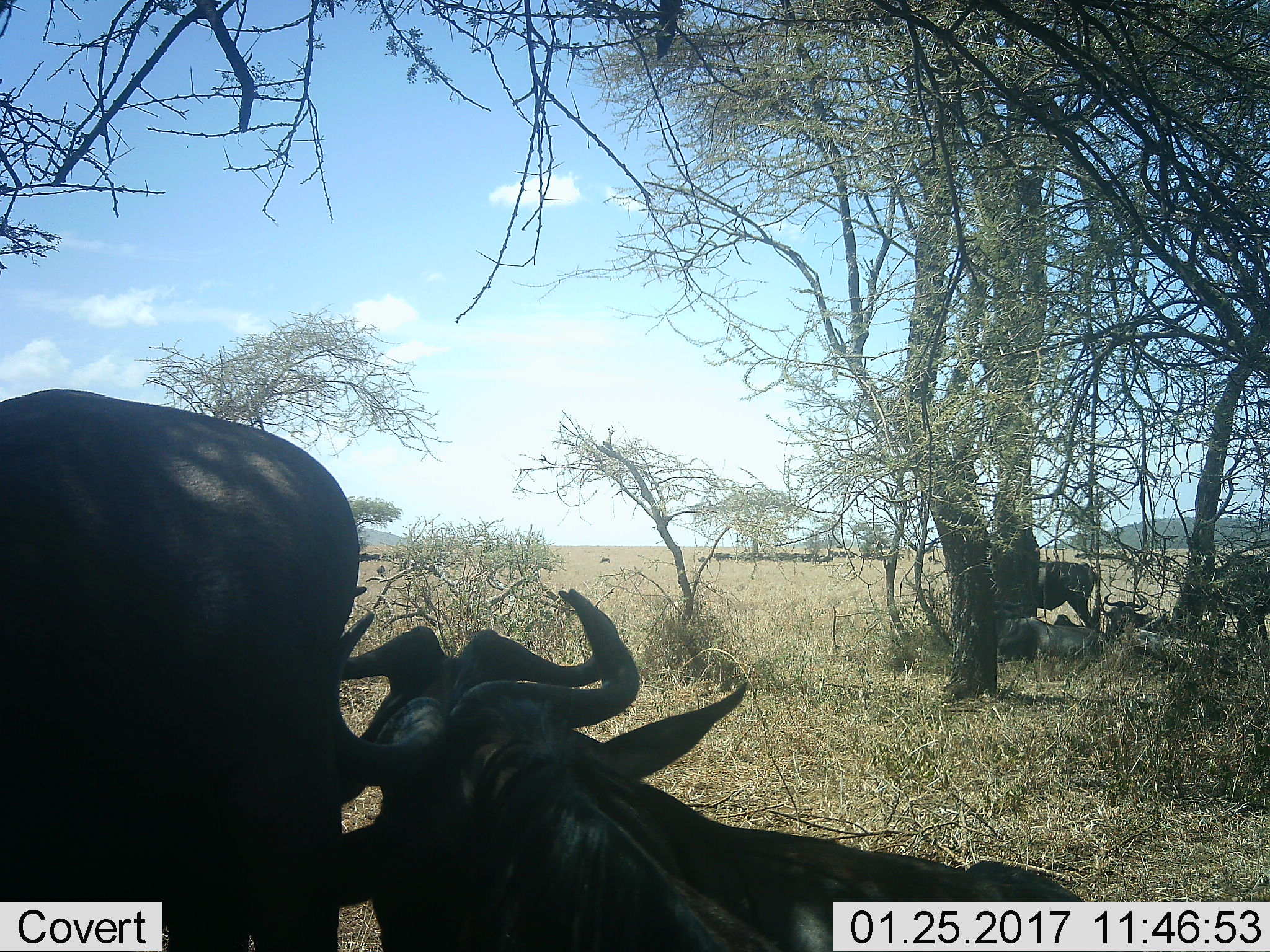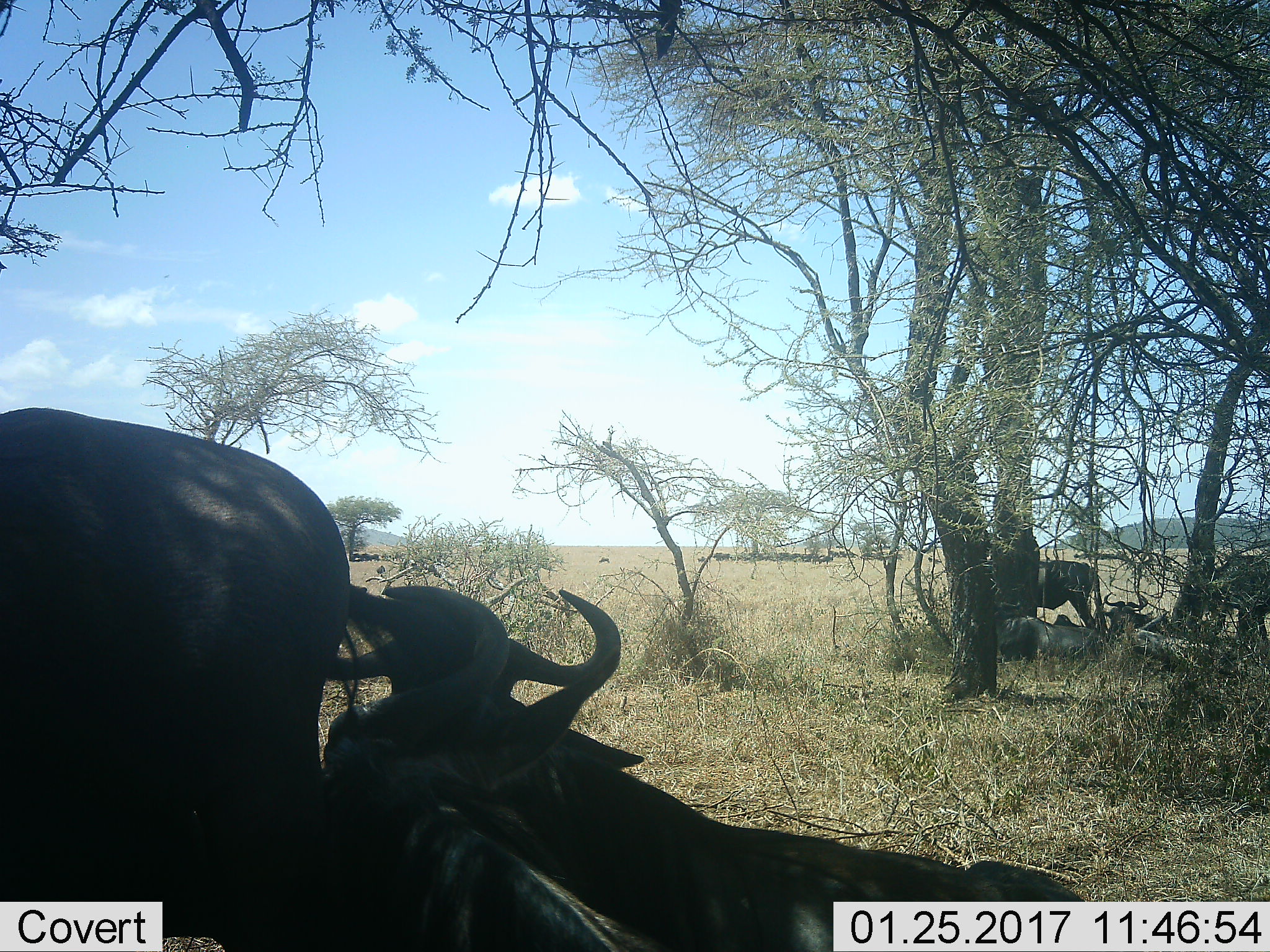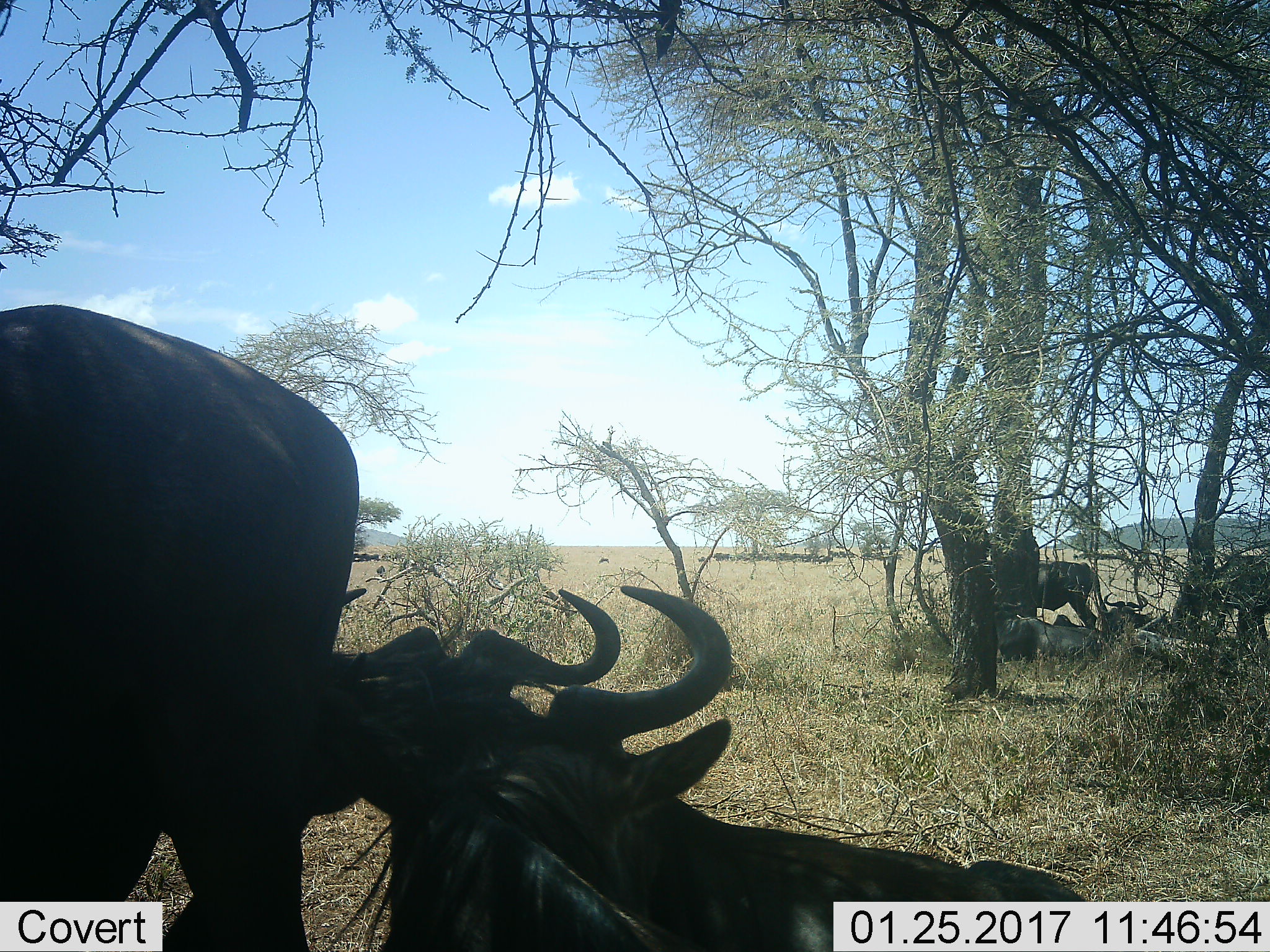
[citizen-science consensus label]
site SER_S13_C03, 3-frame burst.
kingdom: Animalia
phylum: Chordata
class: Mammalia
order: Artiodactyla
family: Bovidae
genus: Connochaetes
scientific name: Connochaetes taurinus taurinus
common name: blue wildebeest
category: wildebeestblue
Wildebeestblue (blue wildebeest) (Connochaetes taurinus taurinus), count 4. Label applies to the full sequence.